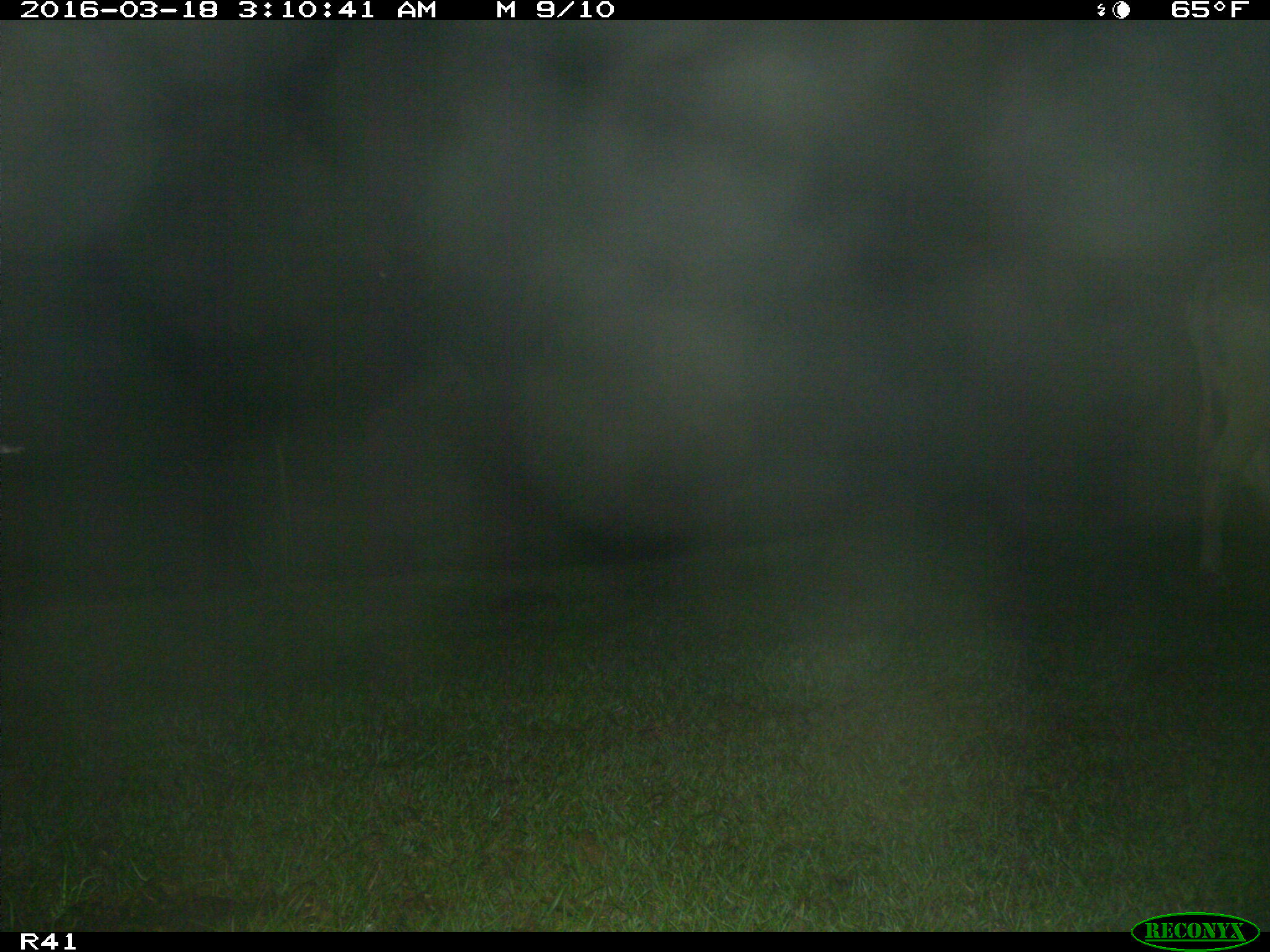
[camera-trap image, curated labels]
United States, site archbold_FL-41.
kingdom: Animalia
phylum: Chordata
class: Mammalia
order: Artiodactyla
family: Bovidae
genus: Bos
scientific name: Bos taurus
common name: domestic cow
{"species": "Bos taurus (domestic cow)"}